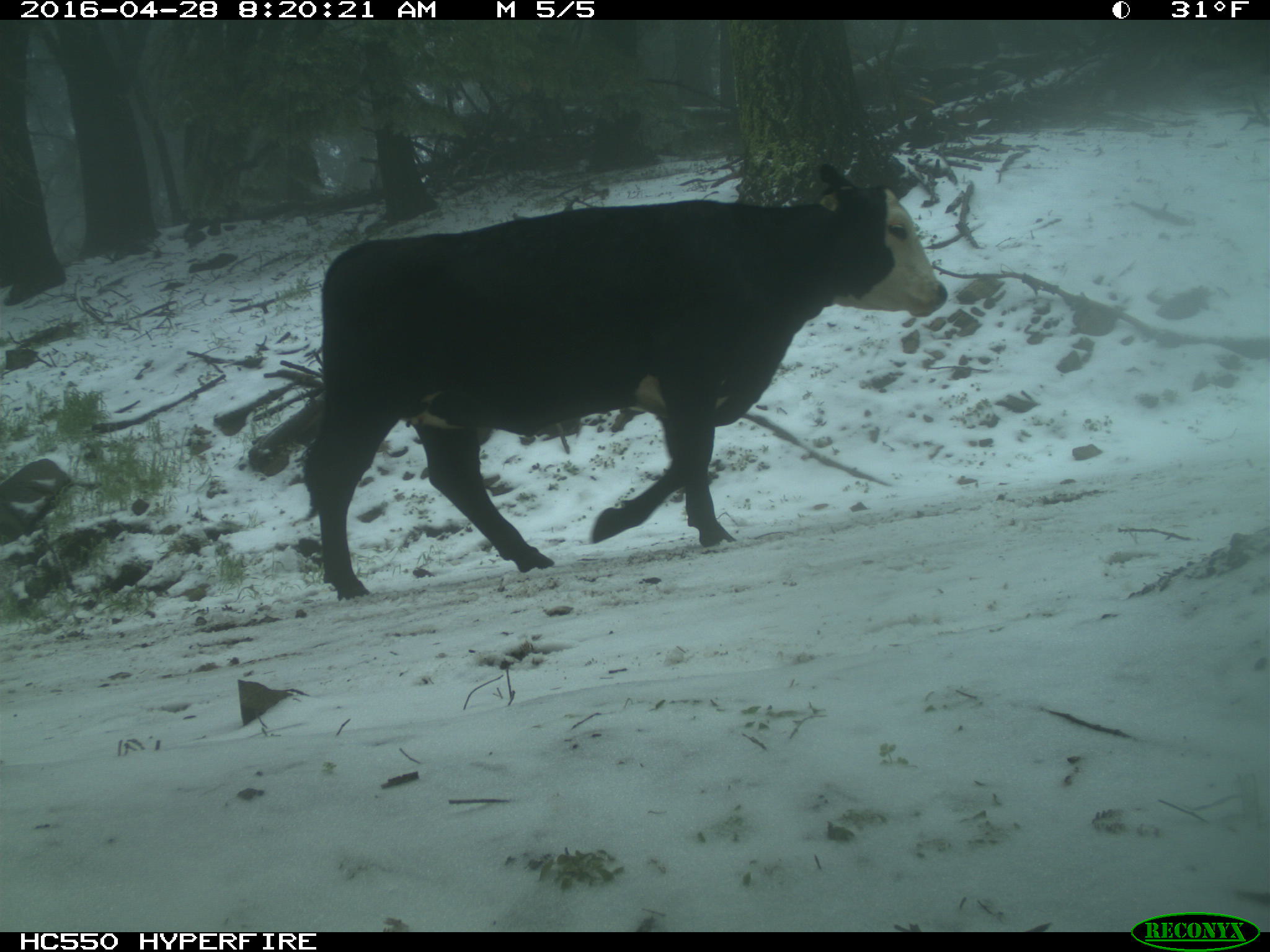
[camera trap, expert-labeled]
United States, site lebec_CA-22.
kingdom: Animalia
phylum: Chordata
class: Mammalia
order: Artiodactyla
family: Bovidae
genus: Bos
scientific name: Bos taurus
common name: domestic cow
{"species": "Bos taurus (domestic cow)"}